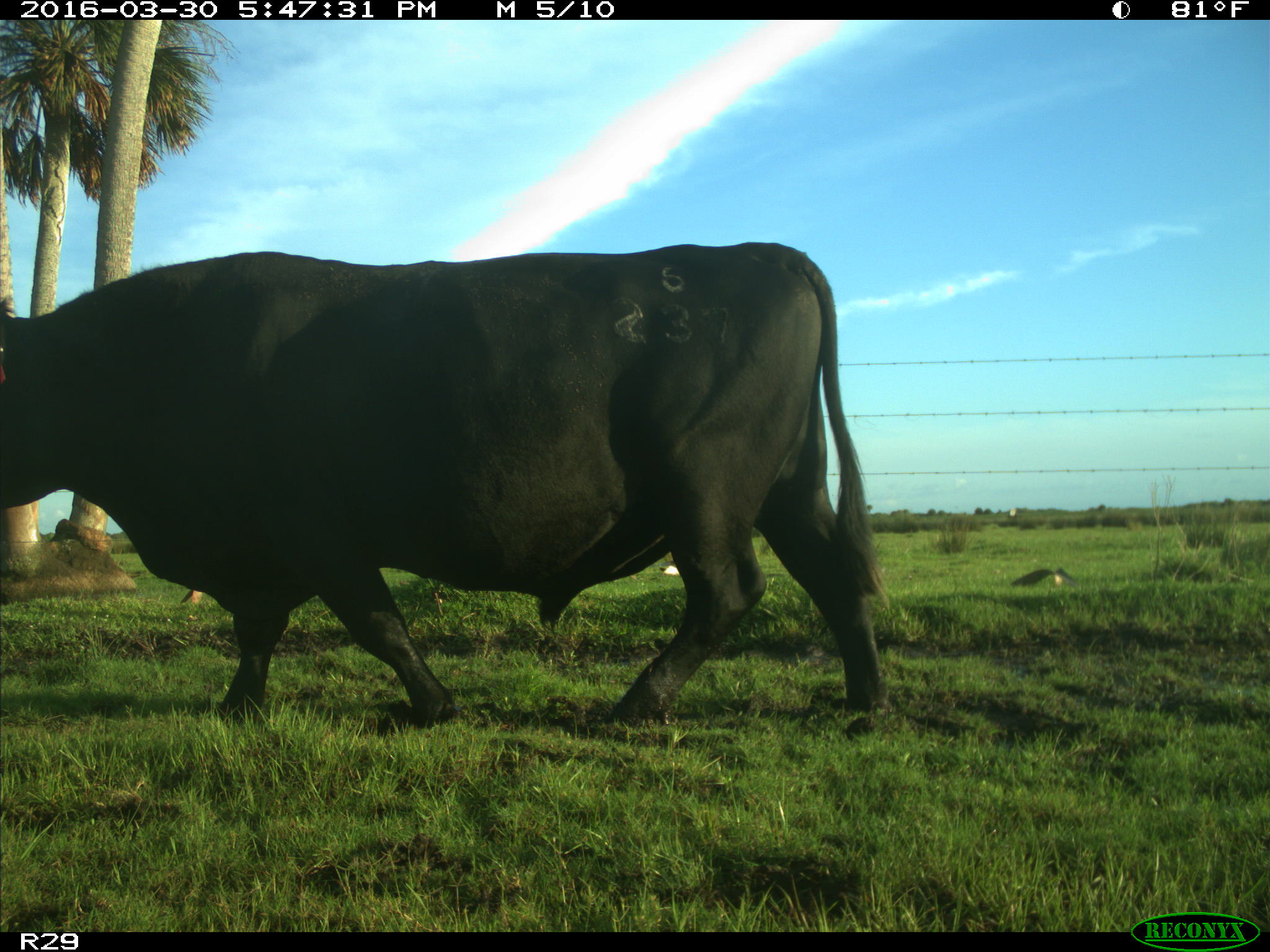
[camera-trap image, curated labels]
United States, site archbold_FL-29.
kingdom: Animalia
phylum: Chordata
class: Mammalia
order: Artiodactyla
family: Bovidae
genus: Bos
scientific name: Bos taurus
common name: domestic cow